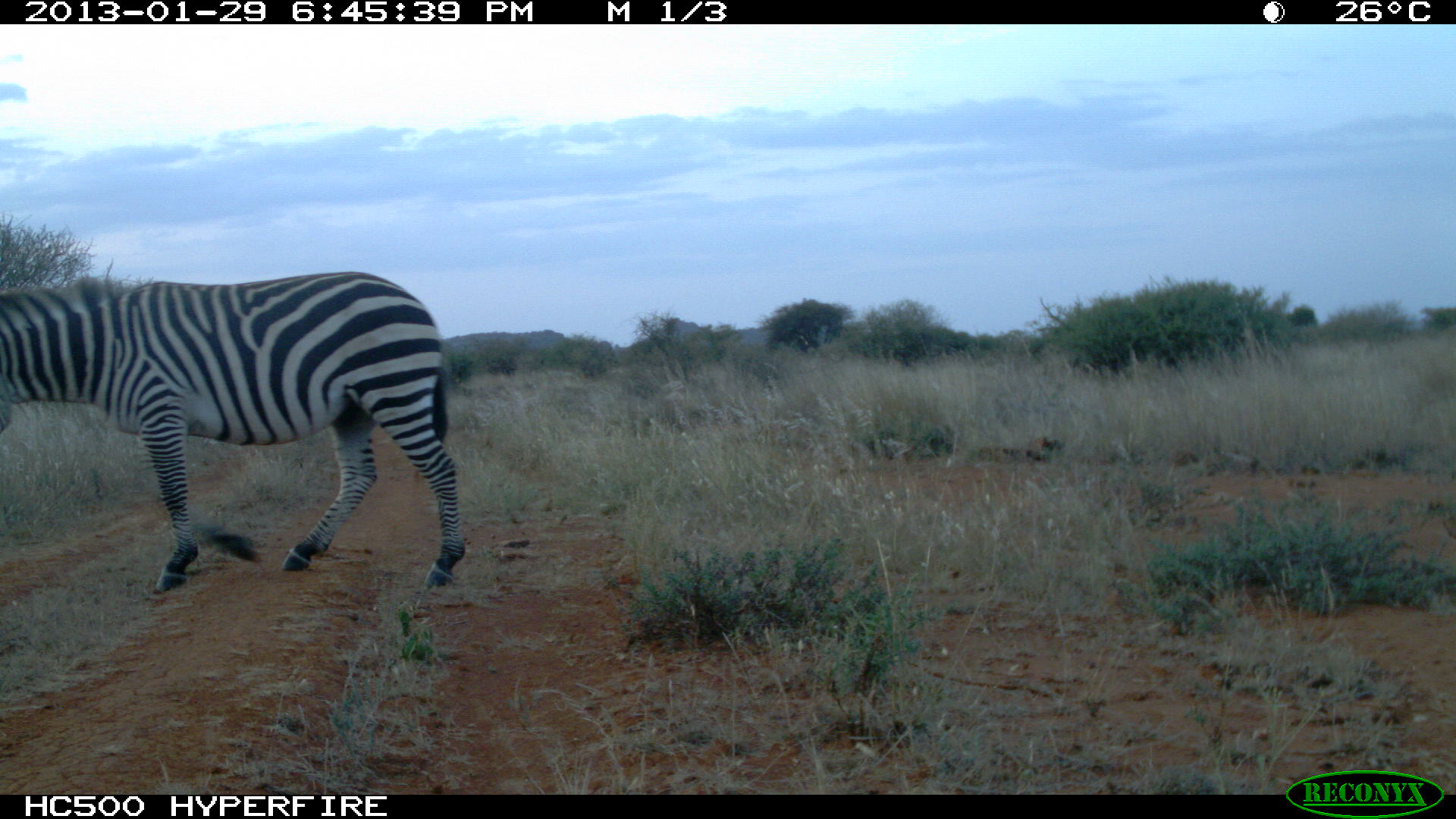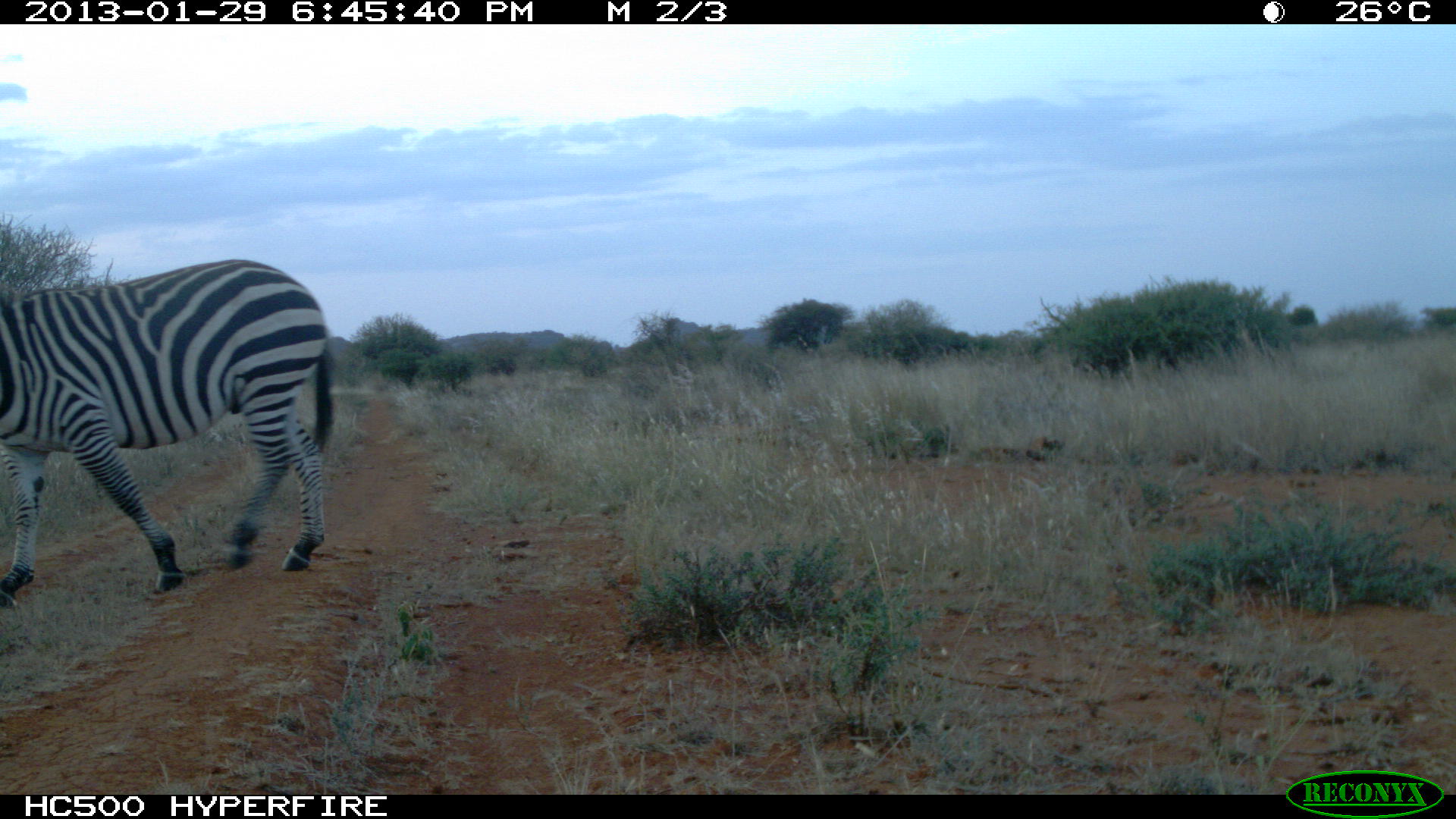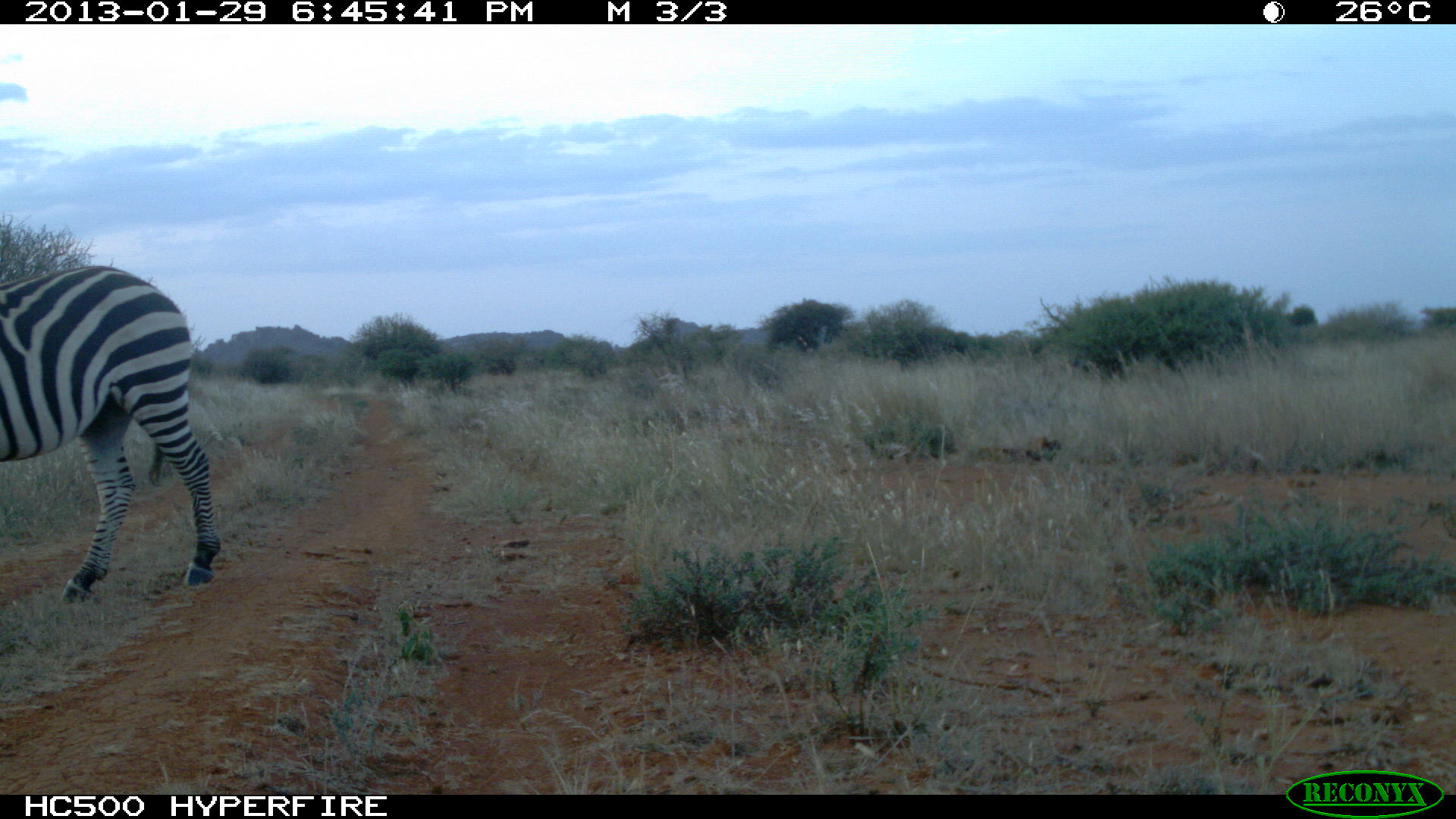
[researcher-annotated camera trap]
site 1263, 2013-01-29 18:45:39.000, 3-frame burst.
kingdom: Animalia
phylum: Chordata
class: Mammalia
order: Perissodactyla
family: Equidae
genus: Equus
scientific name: Equus quagga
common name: plains zebra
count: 1